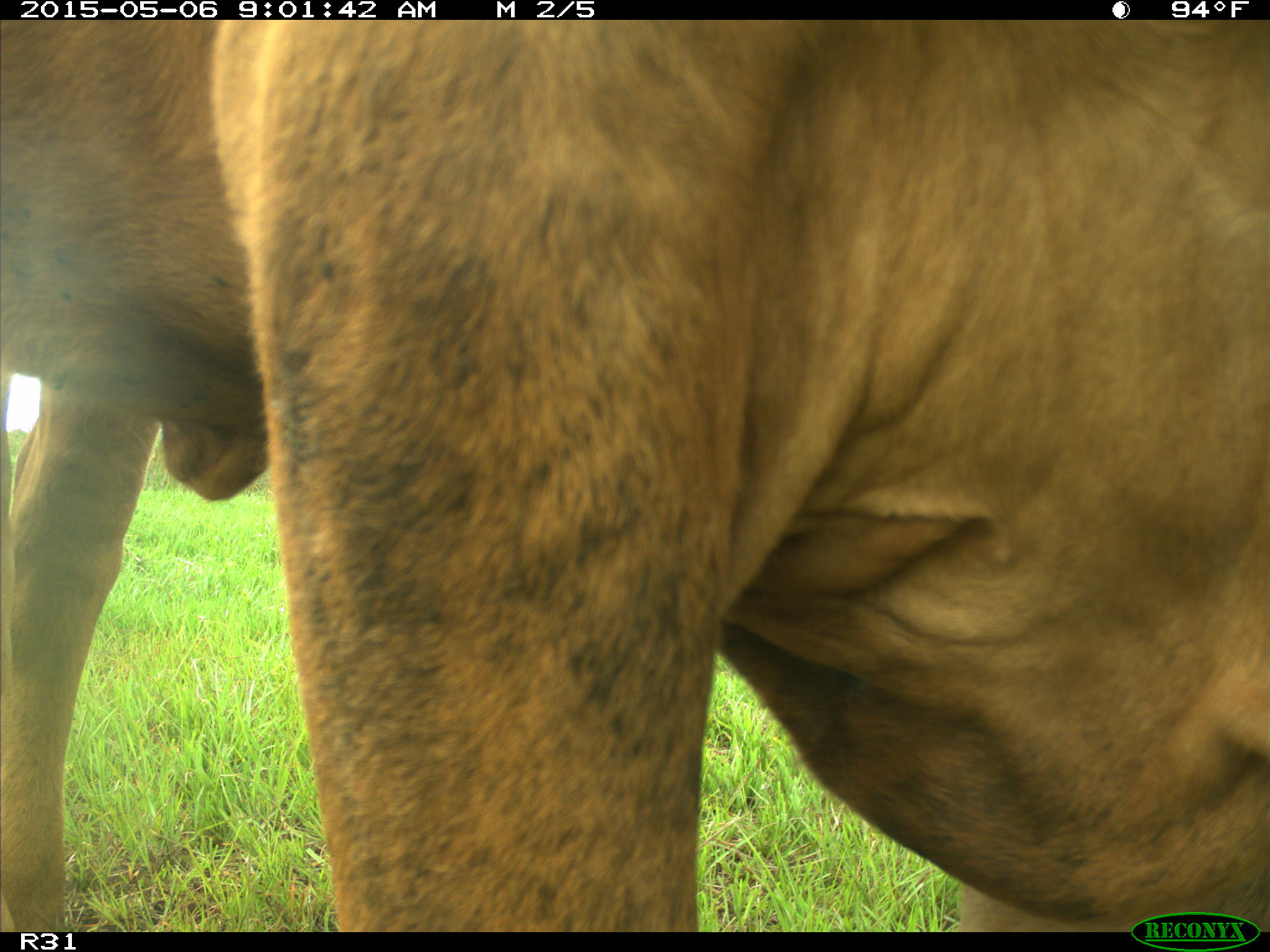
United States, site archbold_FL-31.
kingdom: Animalia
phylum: Chordata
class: Mammalia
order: Artiodactyla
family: Bovidae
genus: Bos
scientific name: Bos taurus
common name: domestic cow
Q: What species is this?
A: Bos taurus (domestic cow).